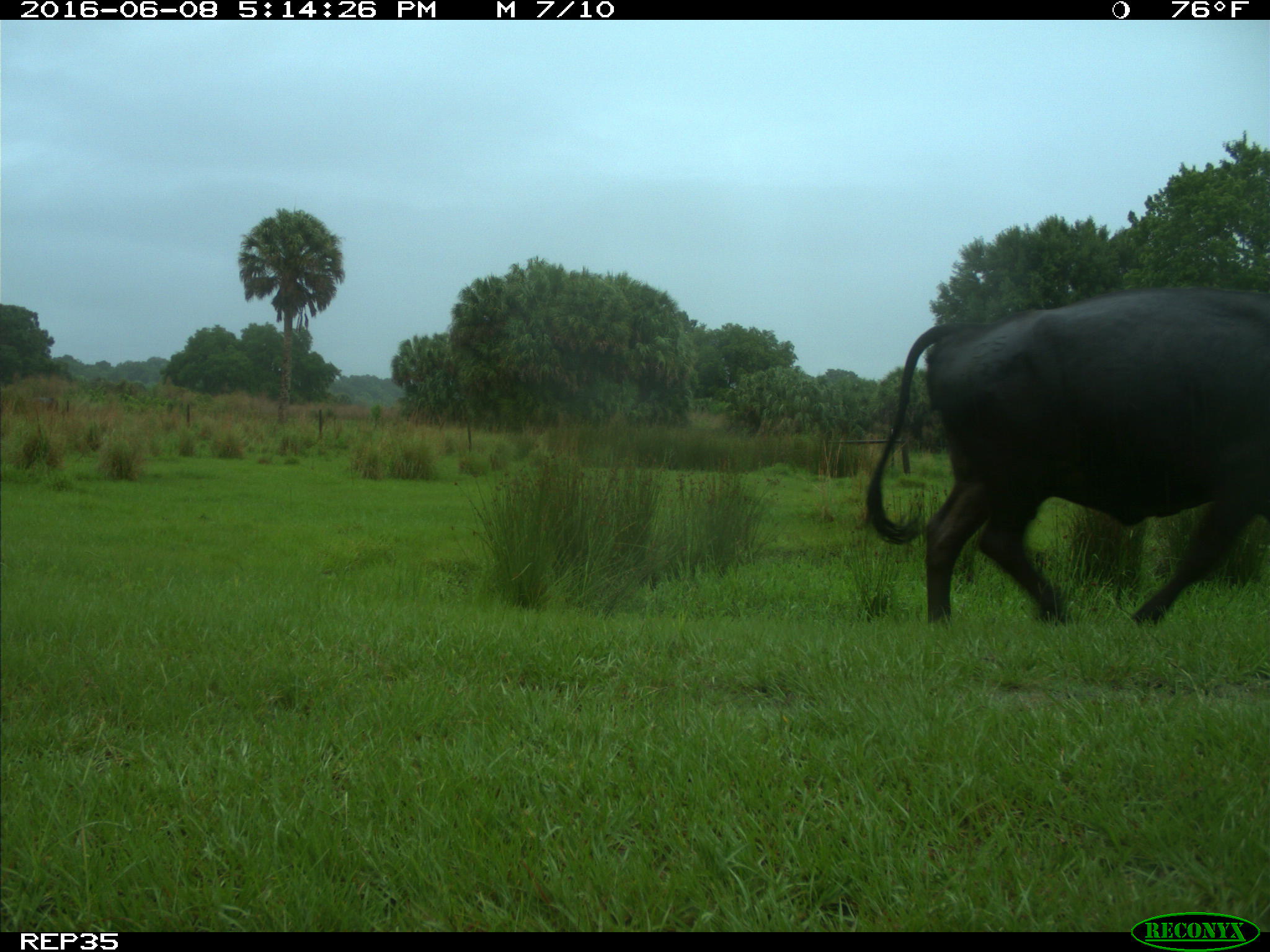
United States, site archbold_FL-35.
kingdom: Animalia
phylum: Chordata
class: Mammalia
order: Artiodactyla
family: Bovidae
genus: Bos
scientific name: Bos taurus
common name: domestic cow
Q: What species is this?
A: Bos taurus (domestic cow).